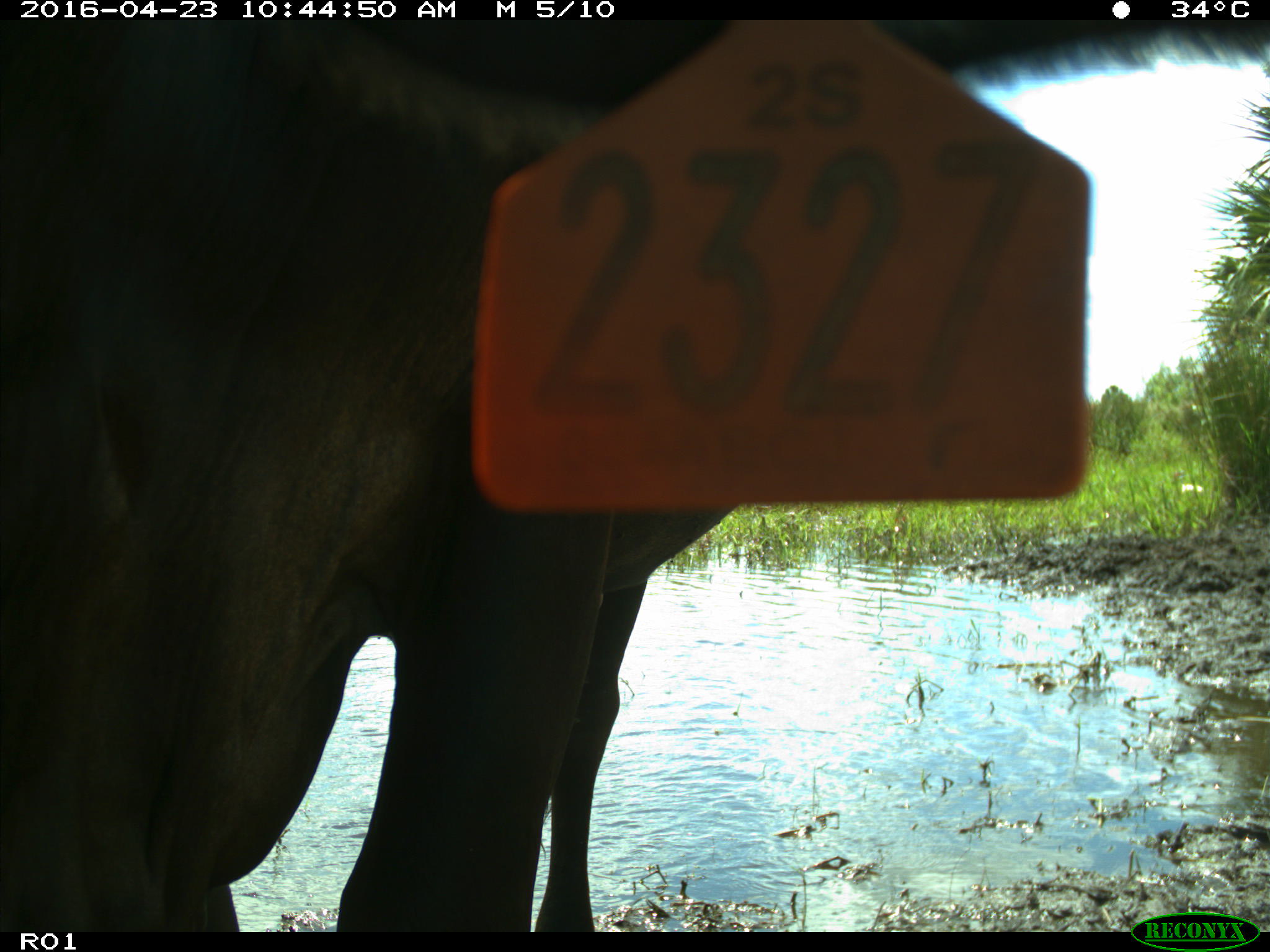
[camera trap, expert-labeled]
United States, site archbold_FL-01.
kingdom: Animalia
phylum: Chordata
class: Mammalia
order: Artiodactyla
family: Bovidae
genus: Bos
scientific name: Bos taurus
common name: domestic cow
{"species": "Bos taurus (domestic cow)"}